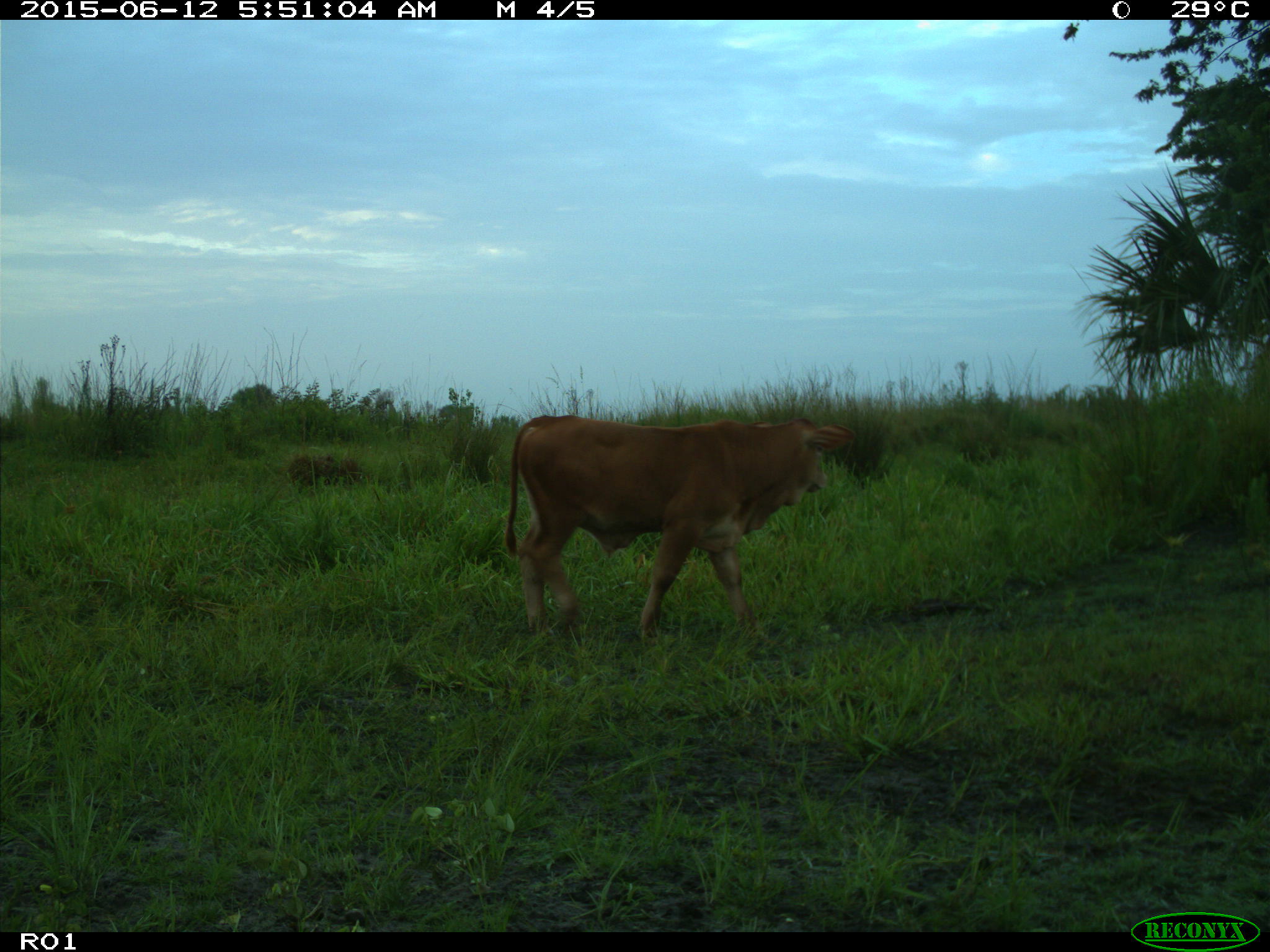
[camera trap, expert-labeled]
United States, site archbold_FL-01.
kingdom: Animalia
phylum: Chordata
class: Mammalia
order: Artiodactyla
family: Bovidae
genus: Bos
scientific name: Bos taurus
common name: domestic cow